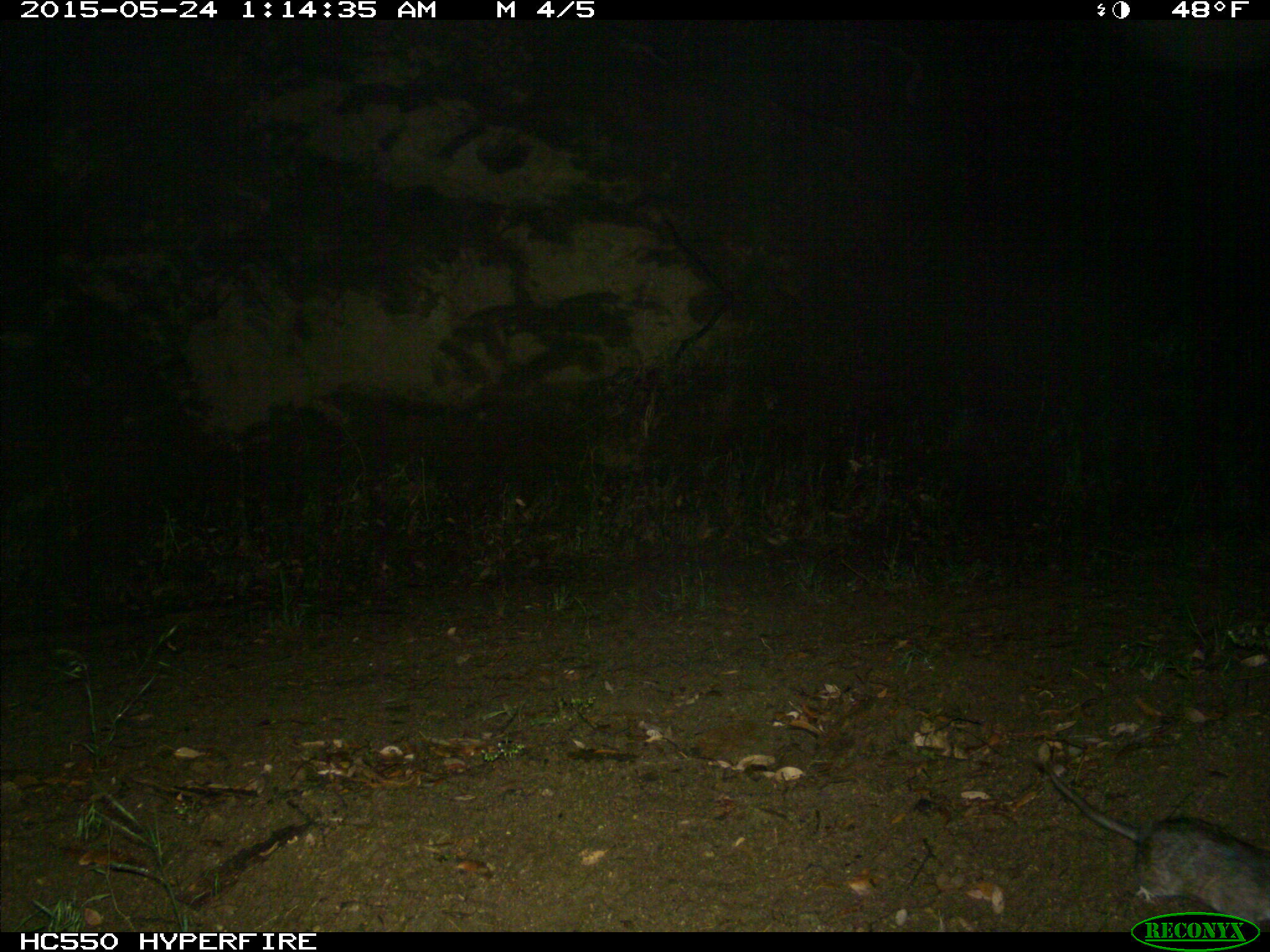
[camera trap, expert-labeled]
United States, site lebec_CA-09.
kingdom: Animalia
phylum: Chordata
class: Mammalia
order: Rodentia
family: Cricetidae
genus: Neotoma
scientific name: Neotoma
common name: pack rat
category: unidentified pack rat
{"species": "unidentified pack rat (pack rat) (Neotoma)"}